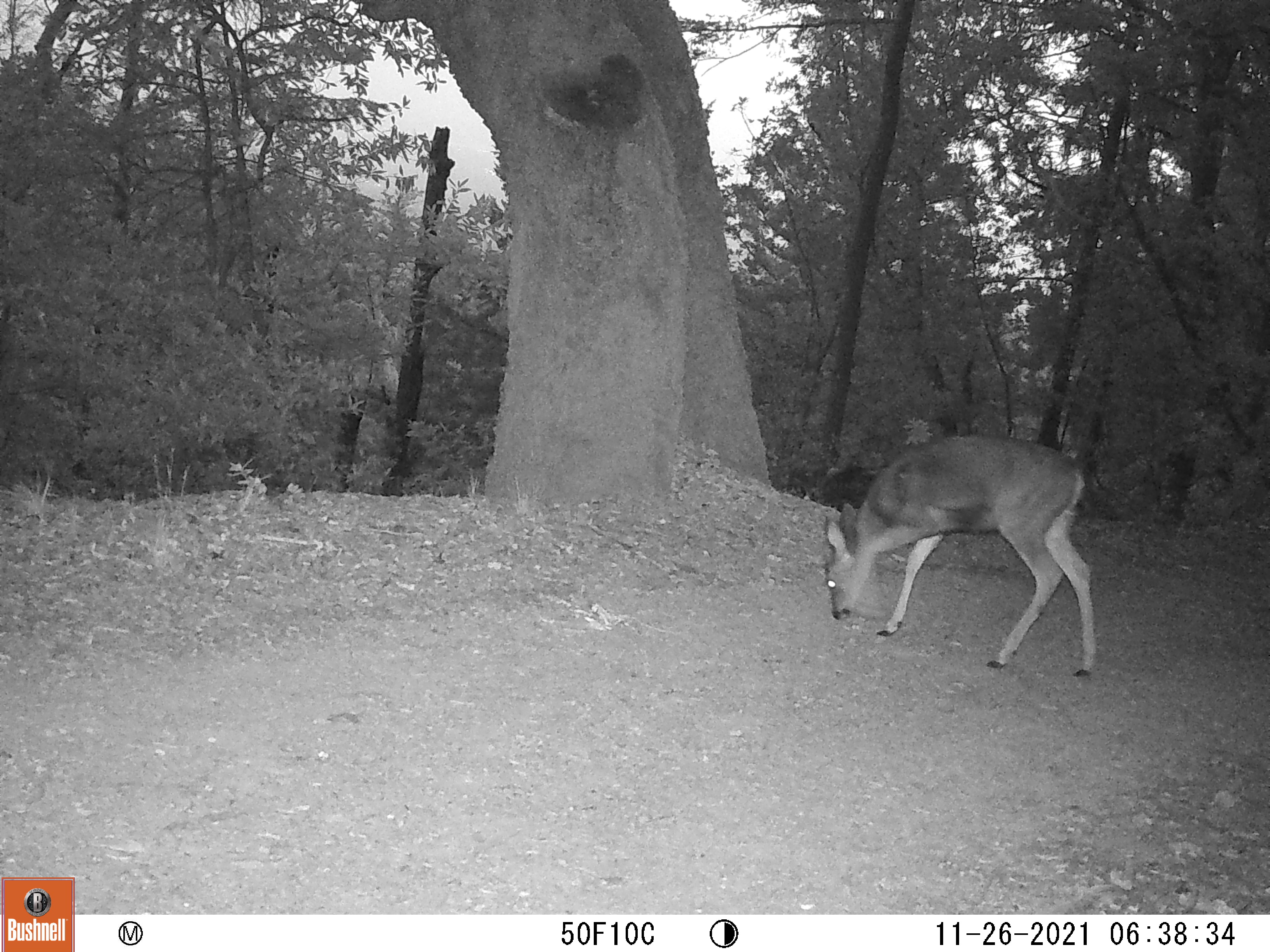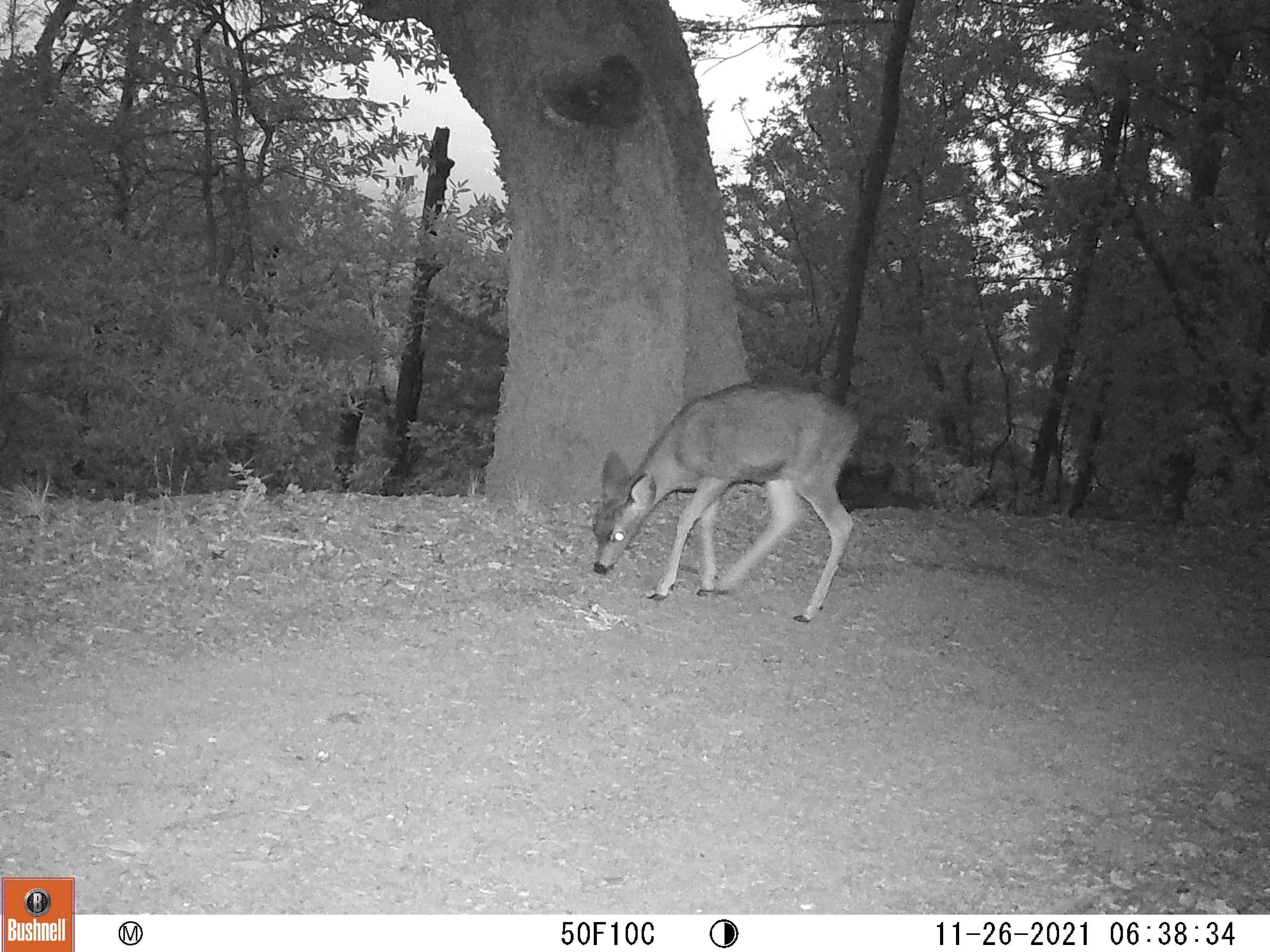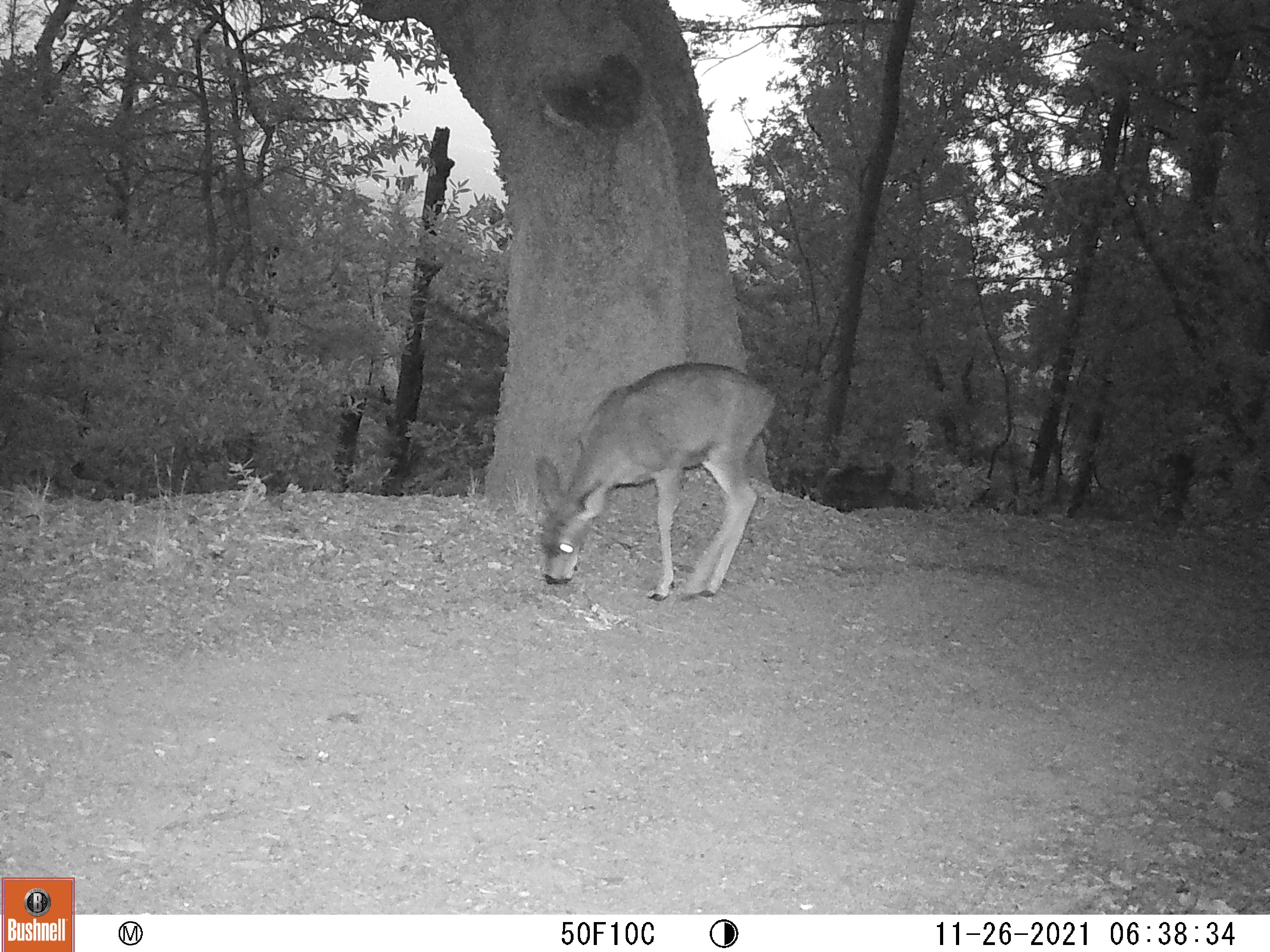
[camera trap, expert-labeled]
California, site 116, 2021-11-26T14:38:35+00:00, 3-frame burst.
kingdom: Animalia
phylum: Chordata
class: Mammalia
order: Artiodactyla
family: Cervidae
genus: Odocoileus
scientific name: Odocoileus hemionus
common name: mule deer